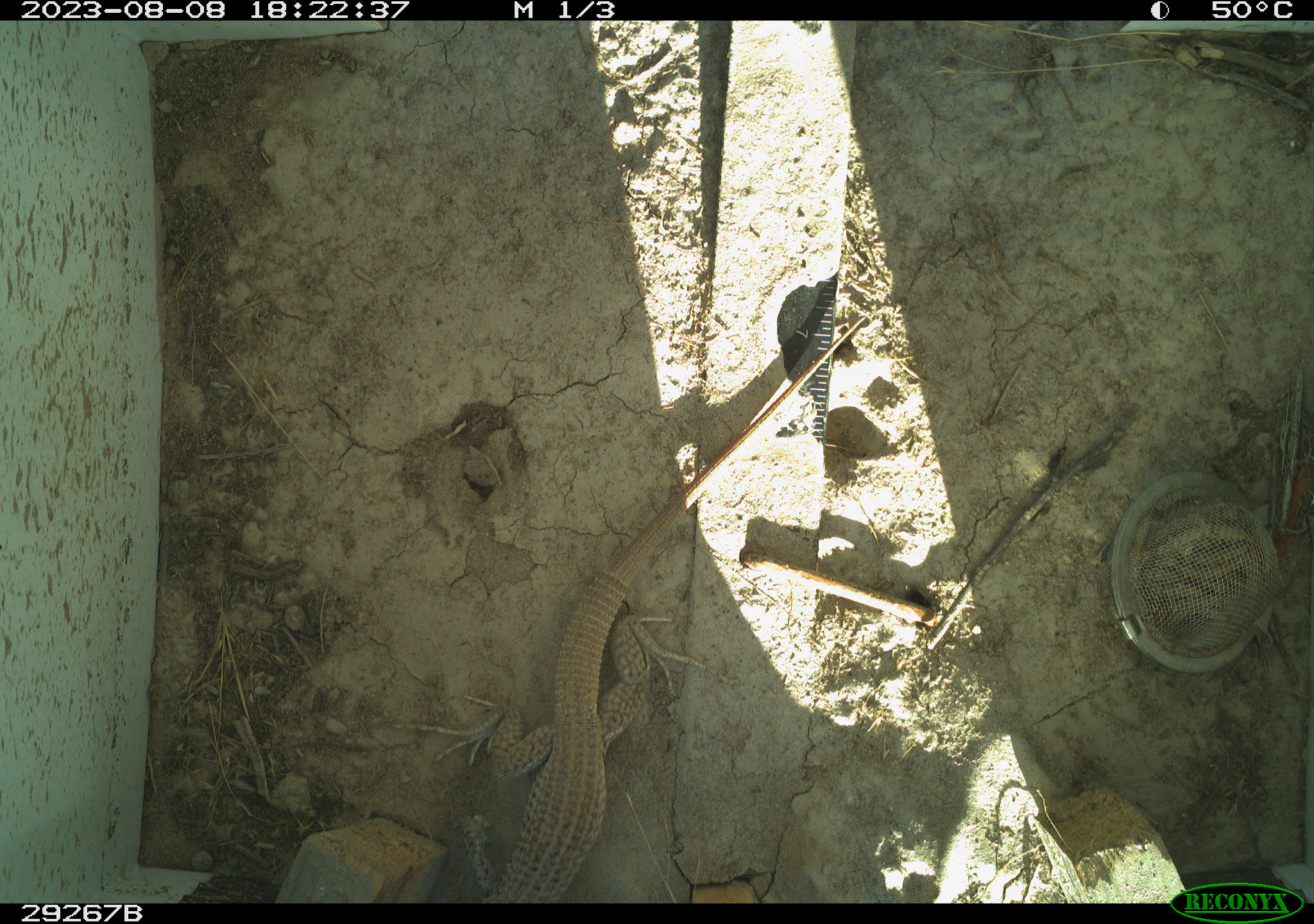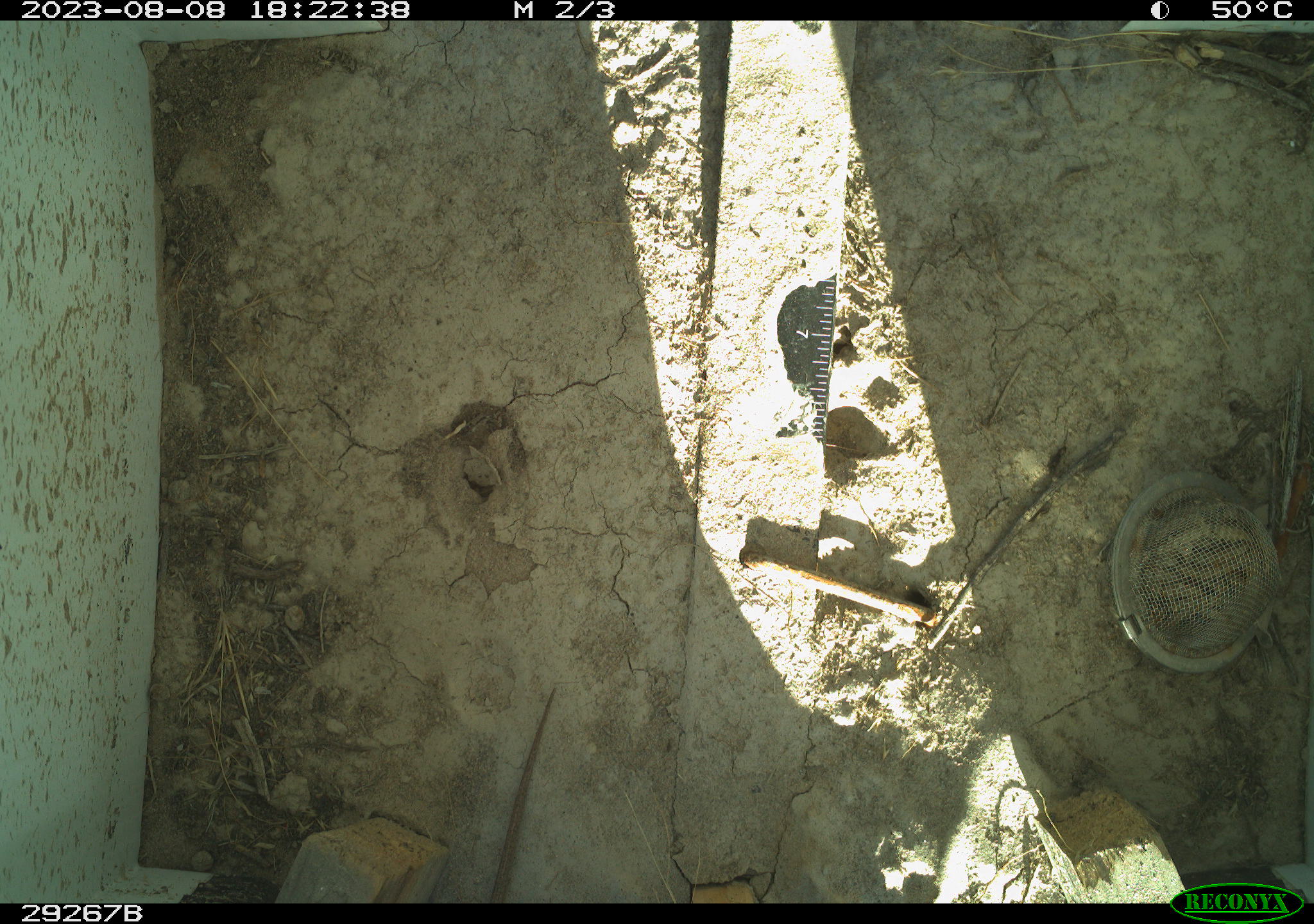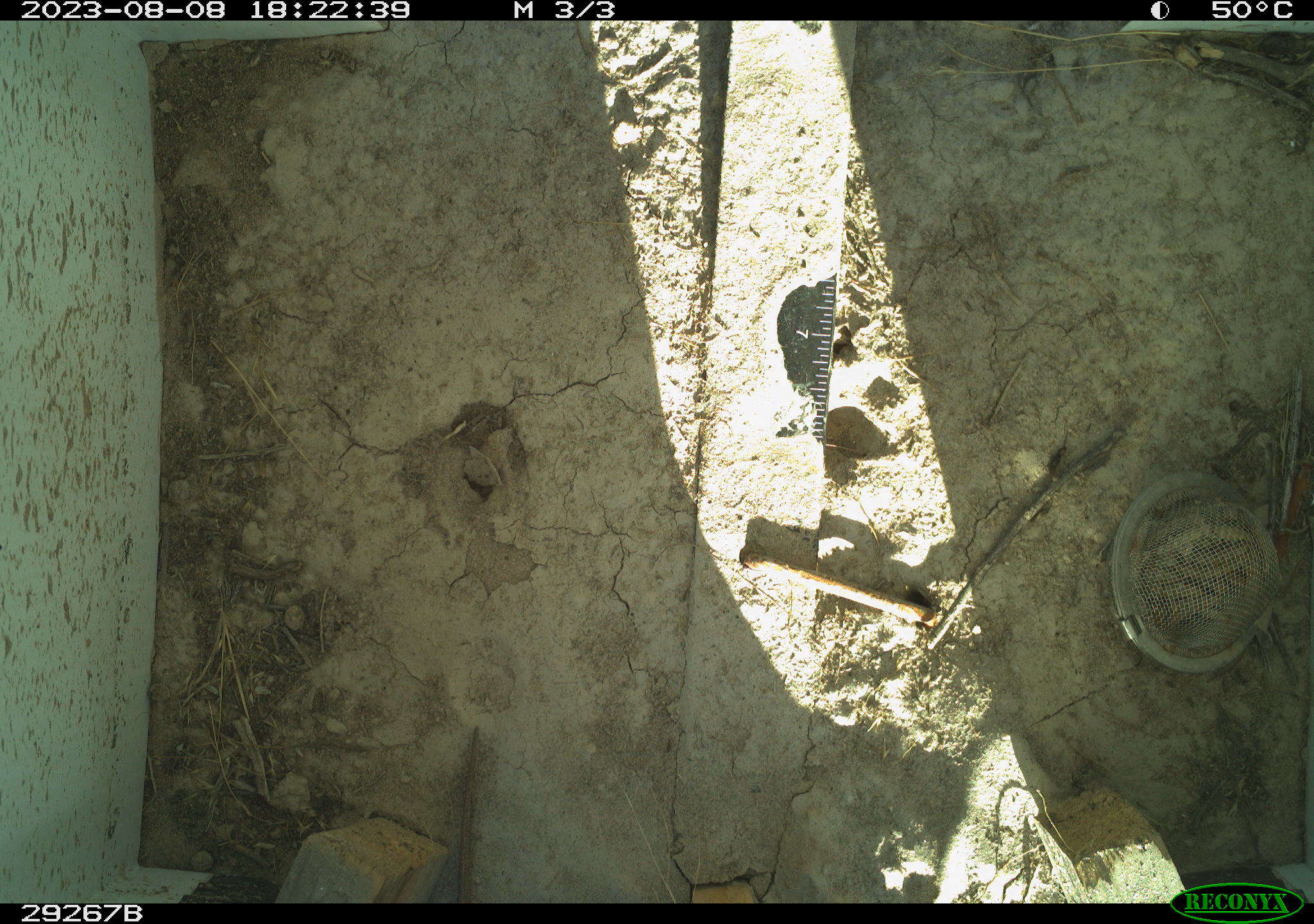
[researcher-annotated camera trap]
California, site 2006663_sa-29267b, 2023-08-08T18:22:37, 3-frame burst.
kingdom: Animalia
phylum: Chordata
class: Reptilia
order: Squamata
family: Teiidae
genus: Aspidoscelis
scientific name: Aspidoscelis tigris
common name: western whiptail